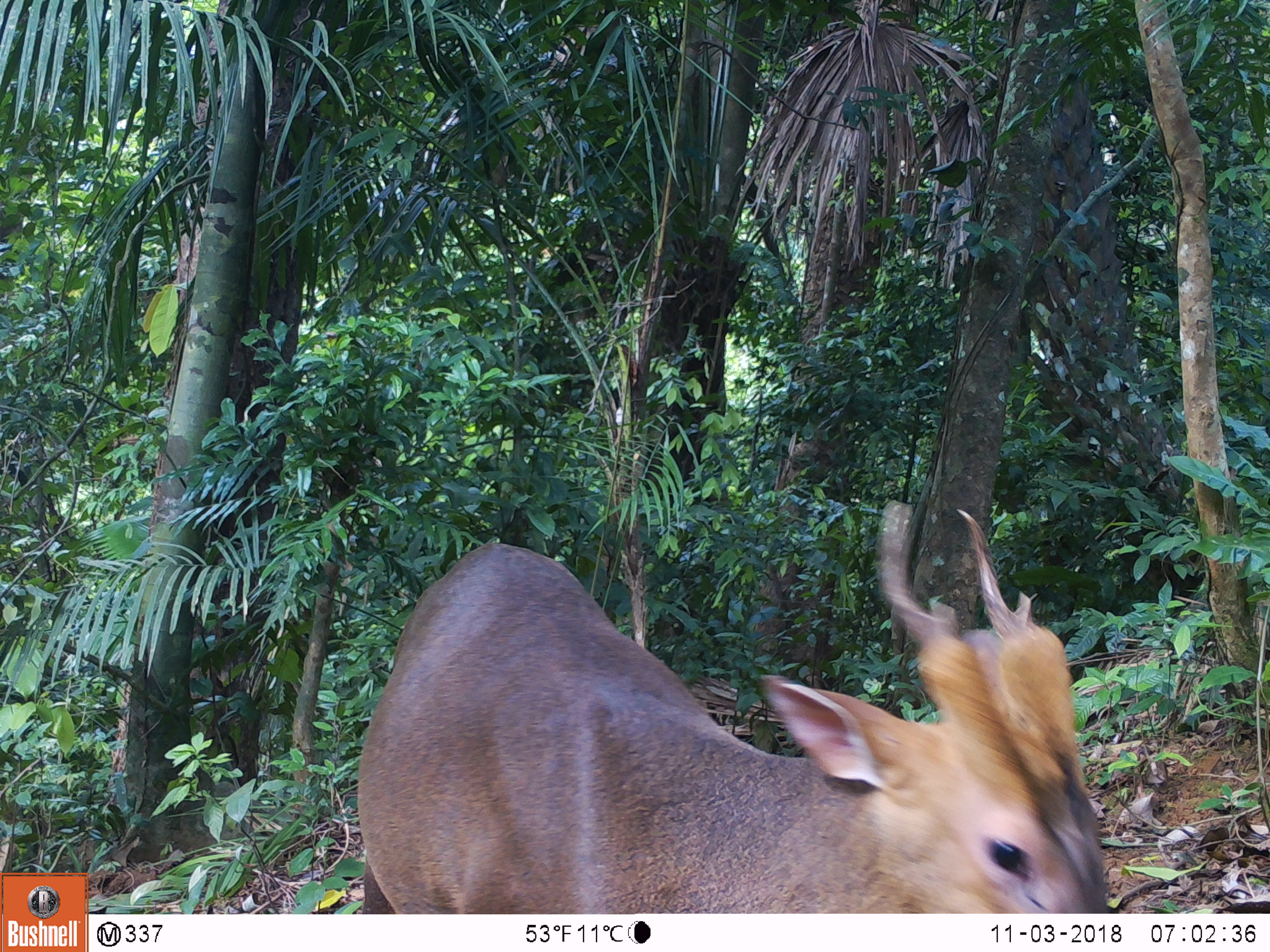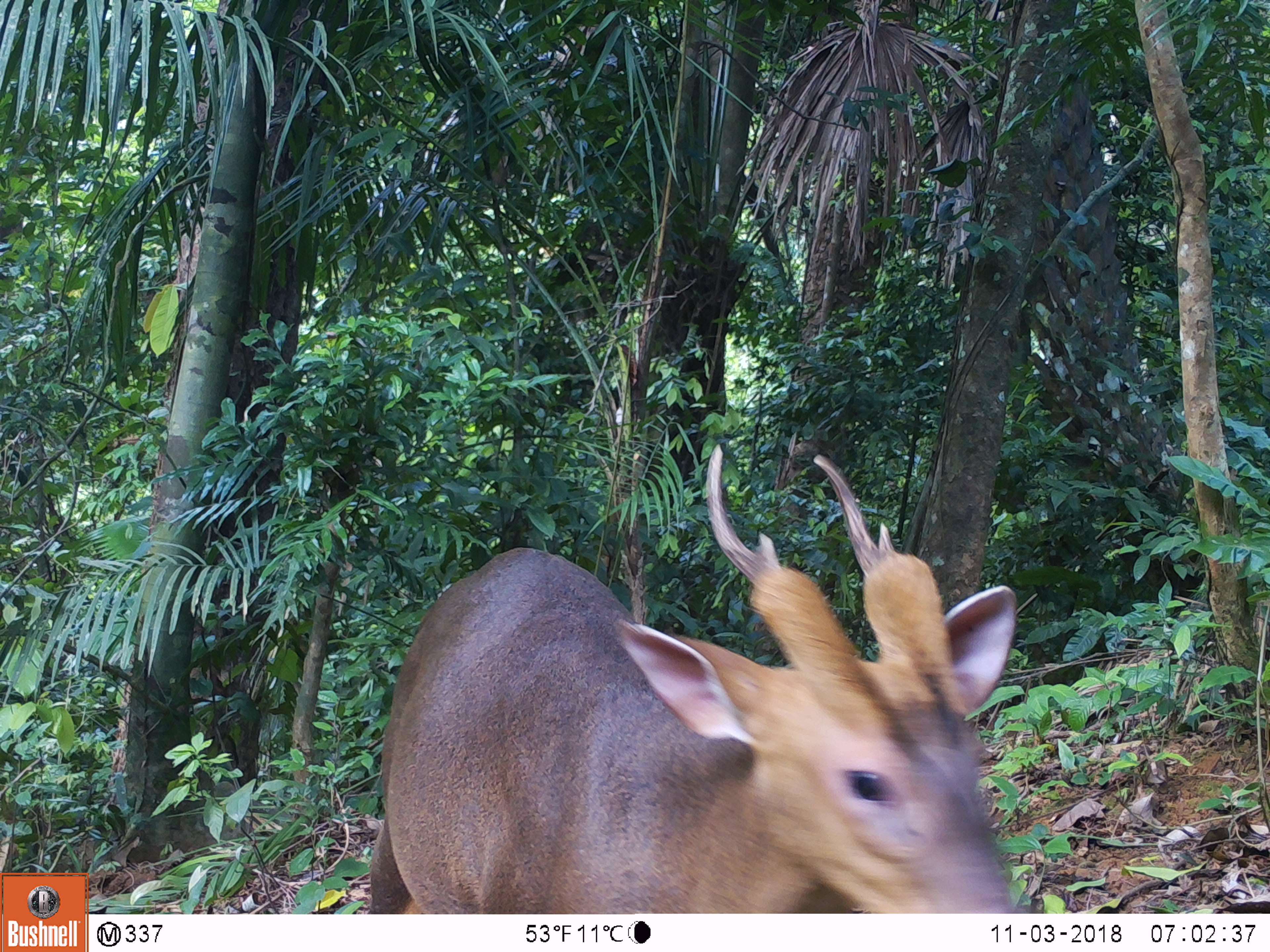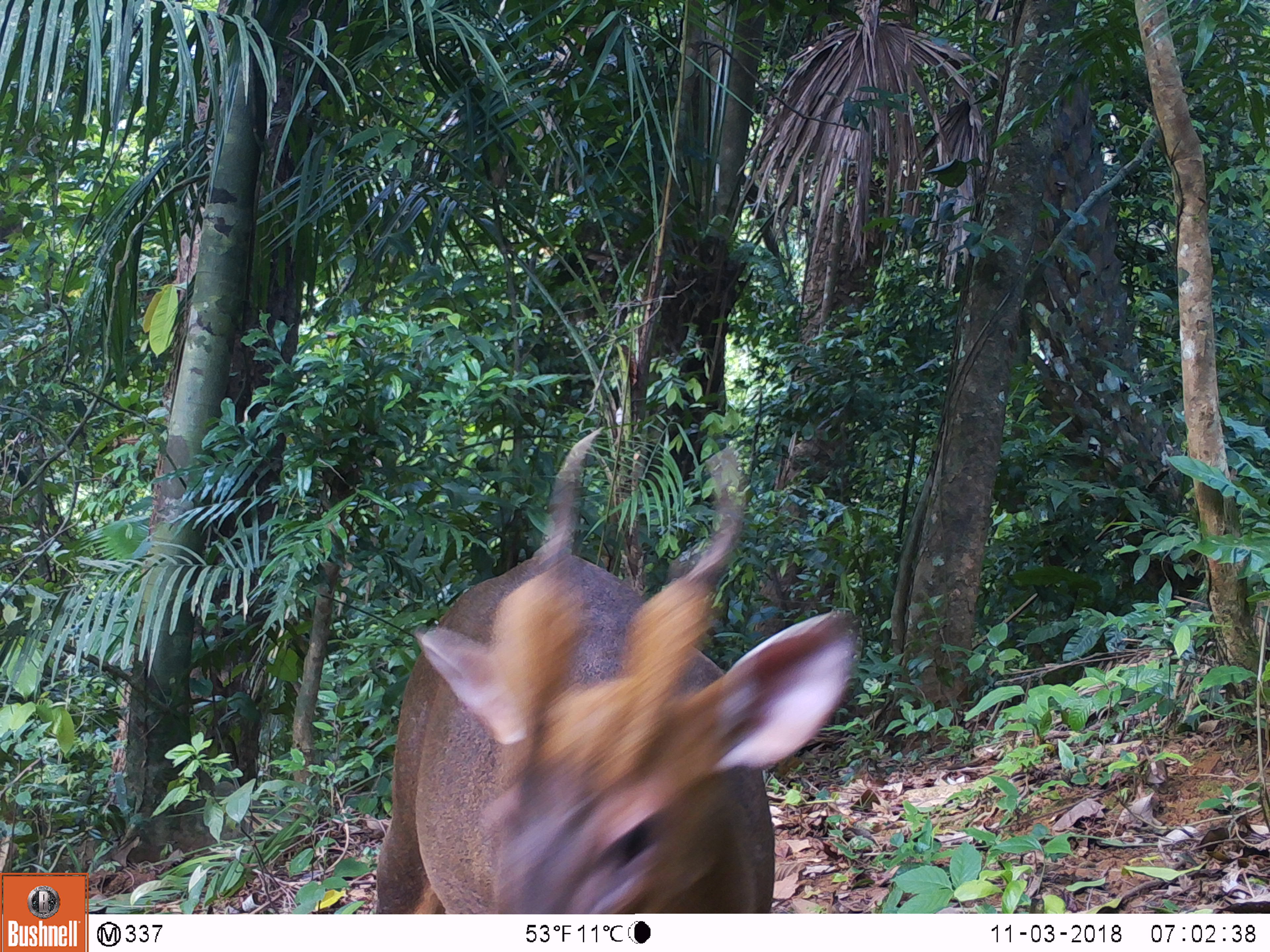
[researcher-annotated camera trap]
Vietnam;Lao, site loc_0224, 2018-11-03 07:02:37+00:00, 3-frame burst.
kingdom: Animalia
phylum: Chordata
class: Mammalia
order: Artiodactyla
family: Cervidae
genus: Muntiacus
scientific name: Muntiacus vuquangensis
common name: large-antlered muntjac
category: large antlered muntjac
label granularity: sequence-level